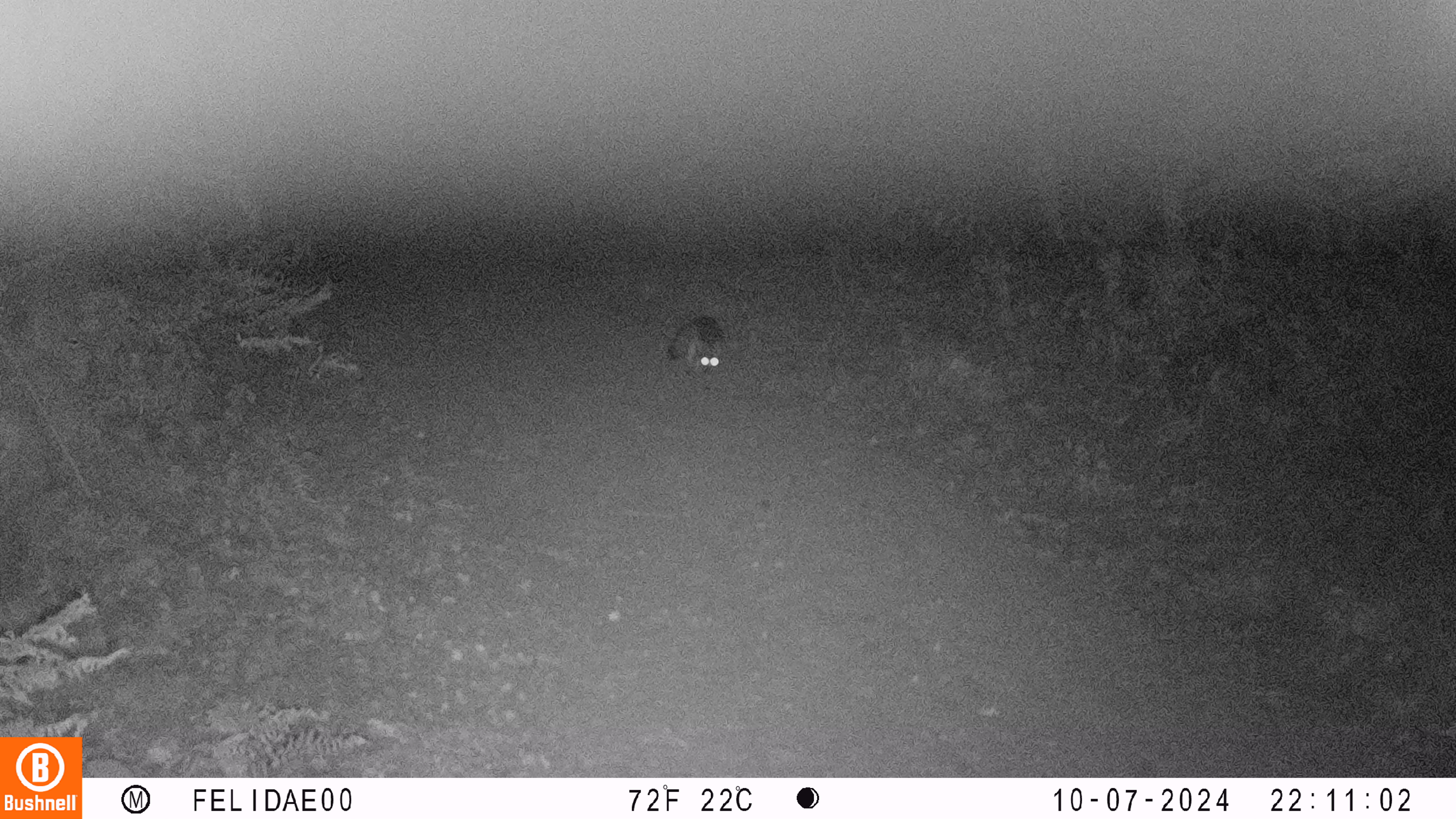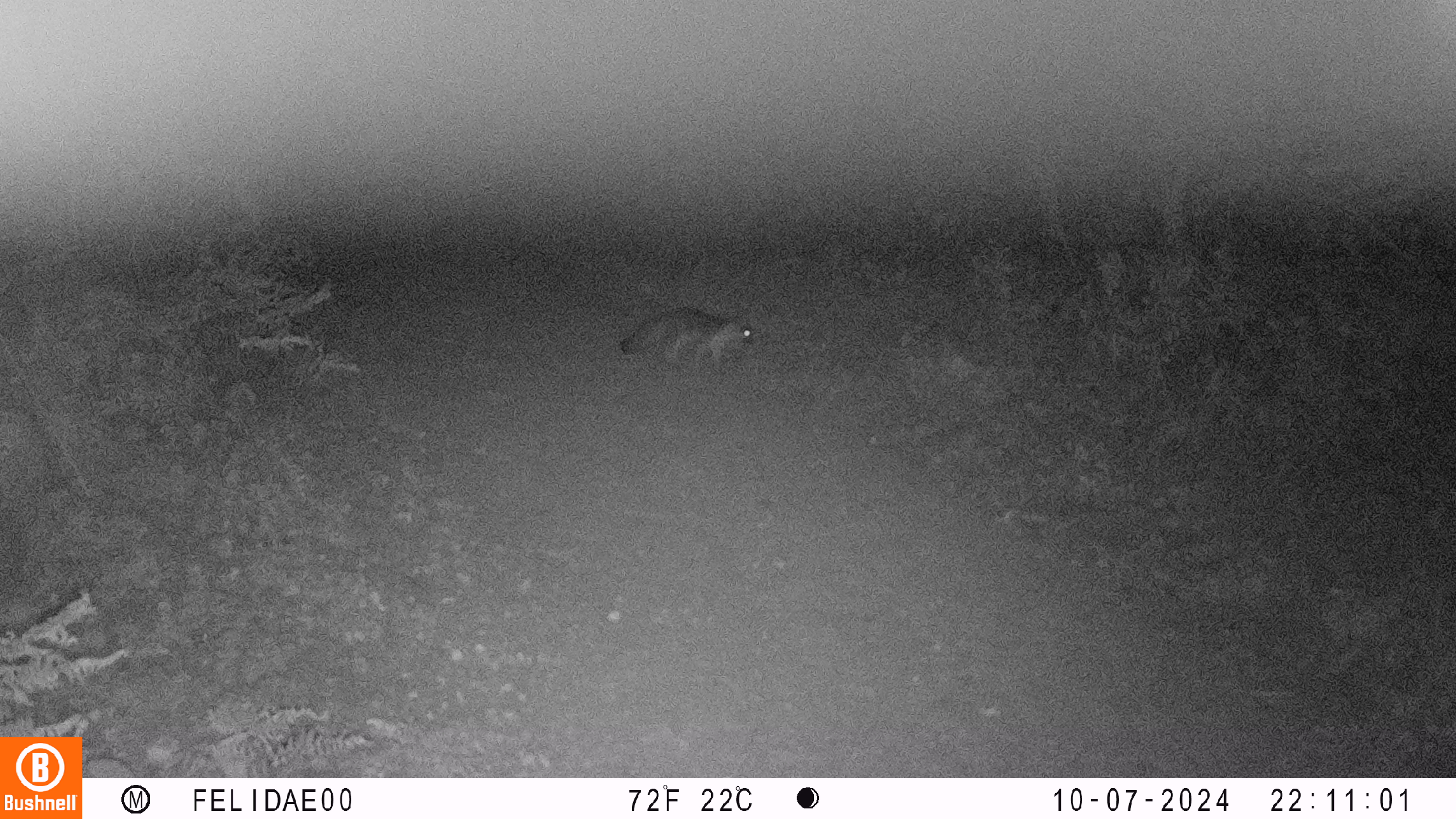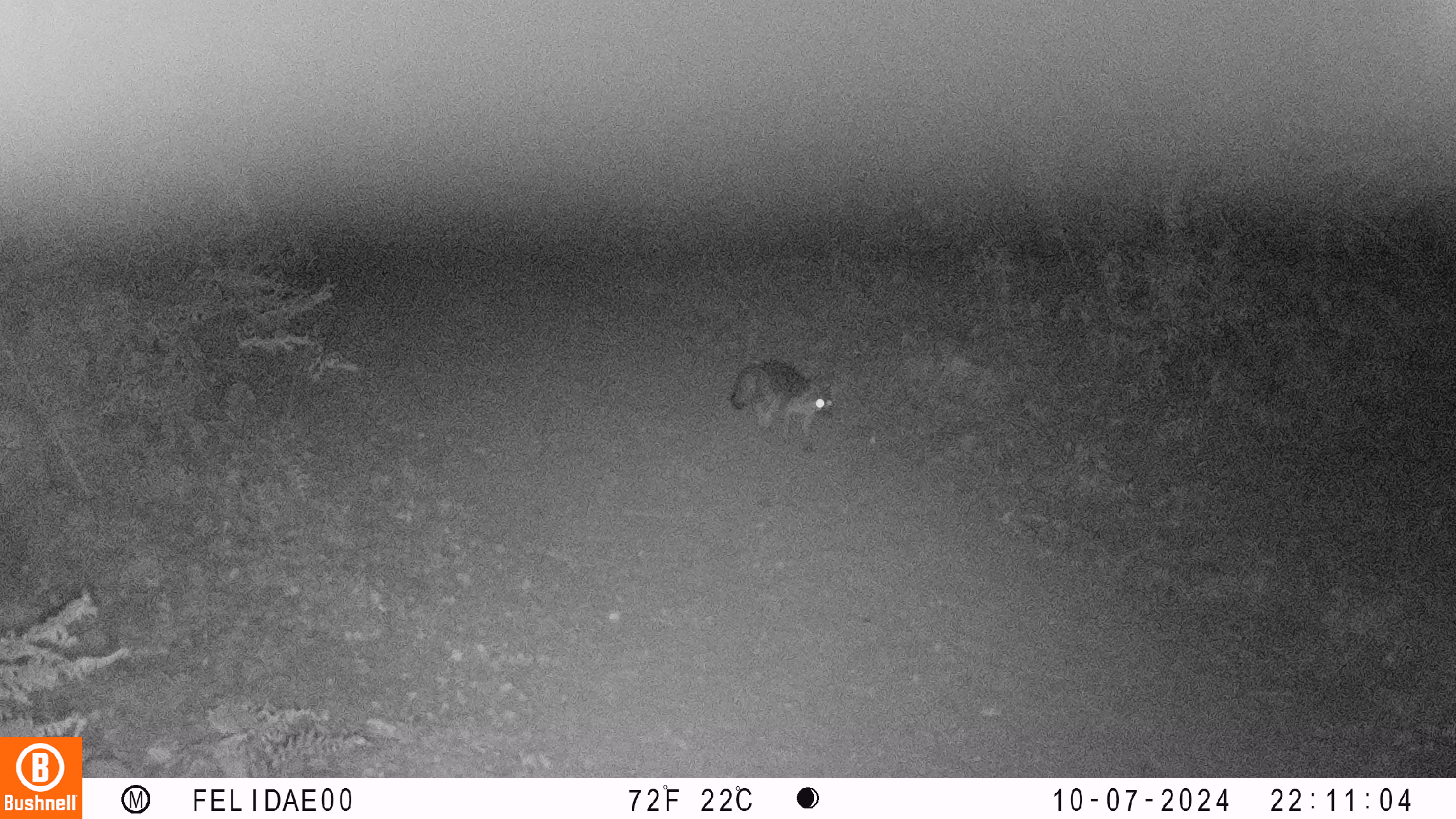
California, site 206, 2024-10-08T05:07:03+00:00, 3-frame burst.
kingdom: Animalia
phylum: Chordata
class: Mammalia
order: Carnivora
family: Canidae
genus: Urocyon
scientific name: Urocyon cinereoargenteus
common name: gray fox